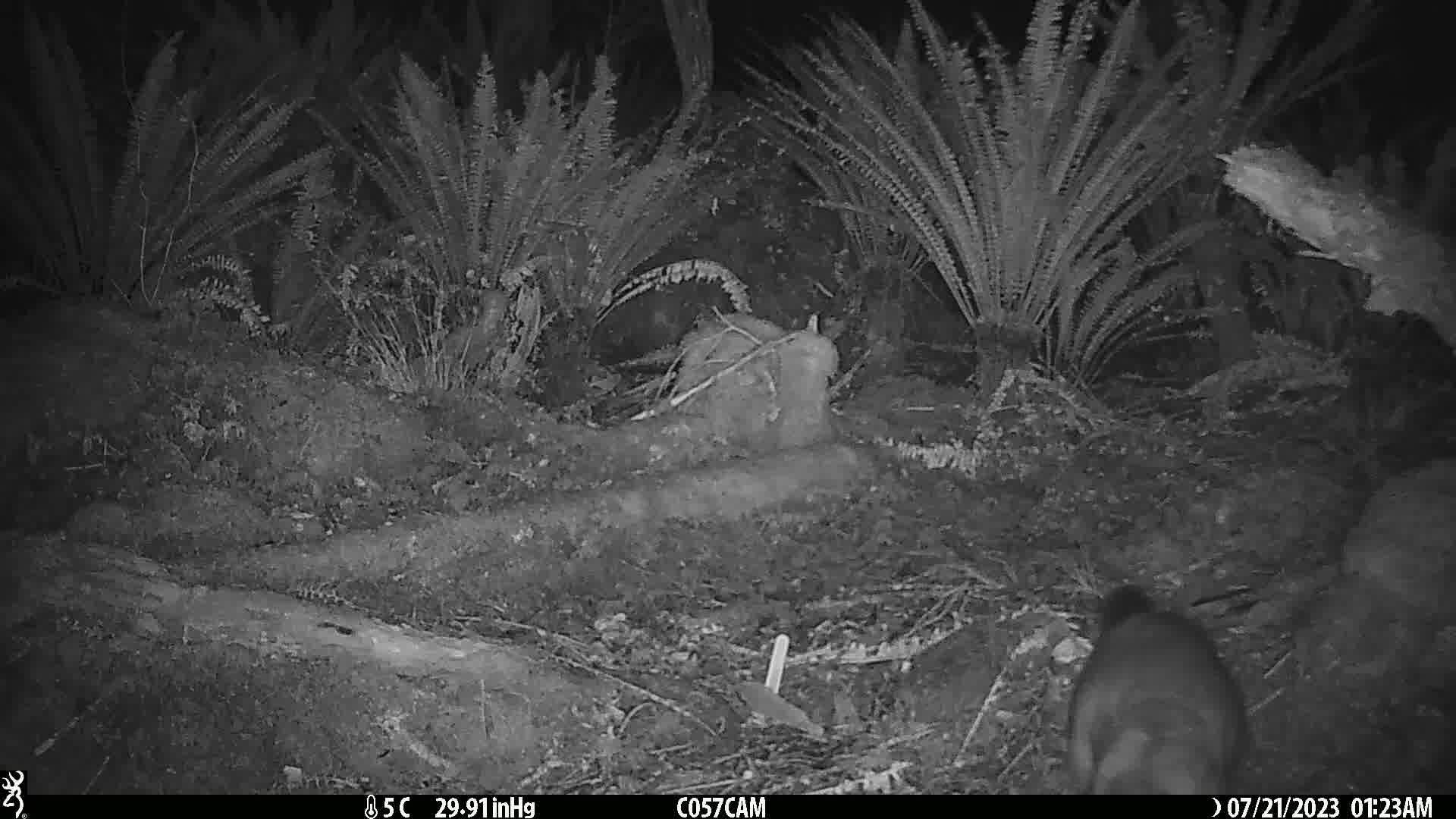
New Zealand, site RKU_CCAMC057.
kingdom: Animalia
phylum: Chordata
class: Mammalia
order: Diprotodontia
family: Phalangeridae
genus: Trichosurus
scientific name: Trichosurus vulpecula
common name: common brushtail possum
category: possum